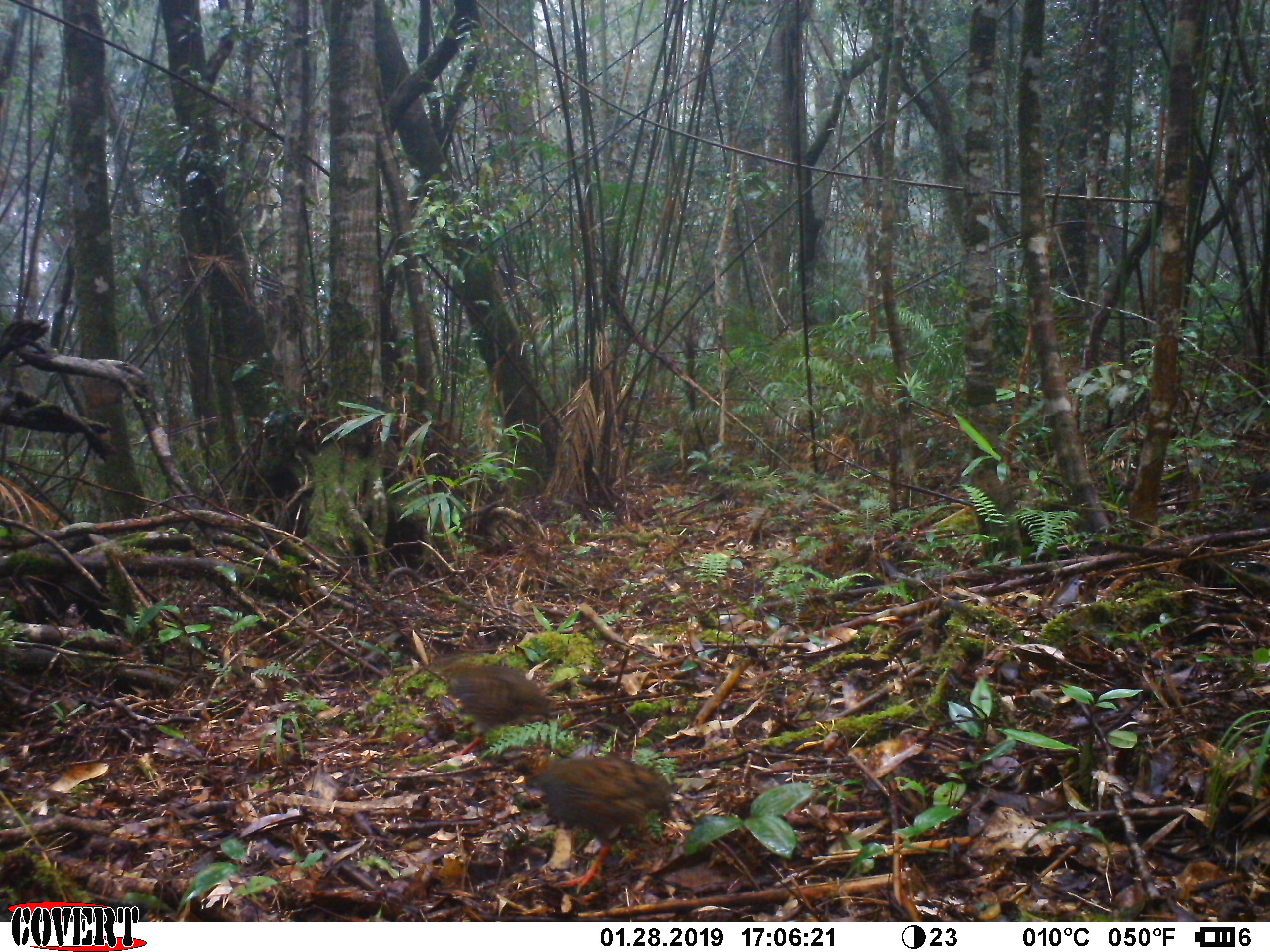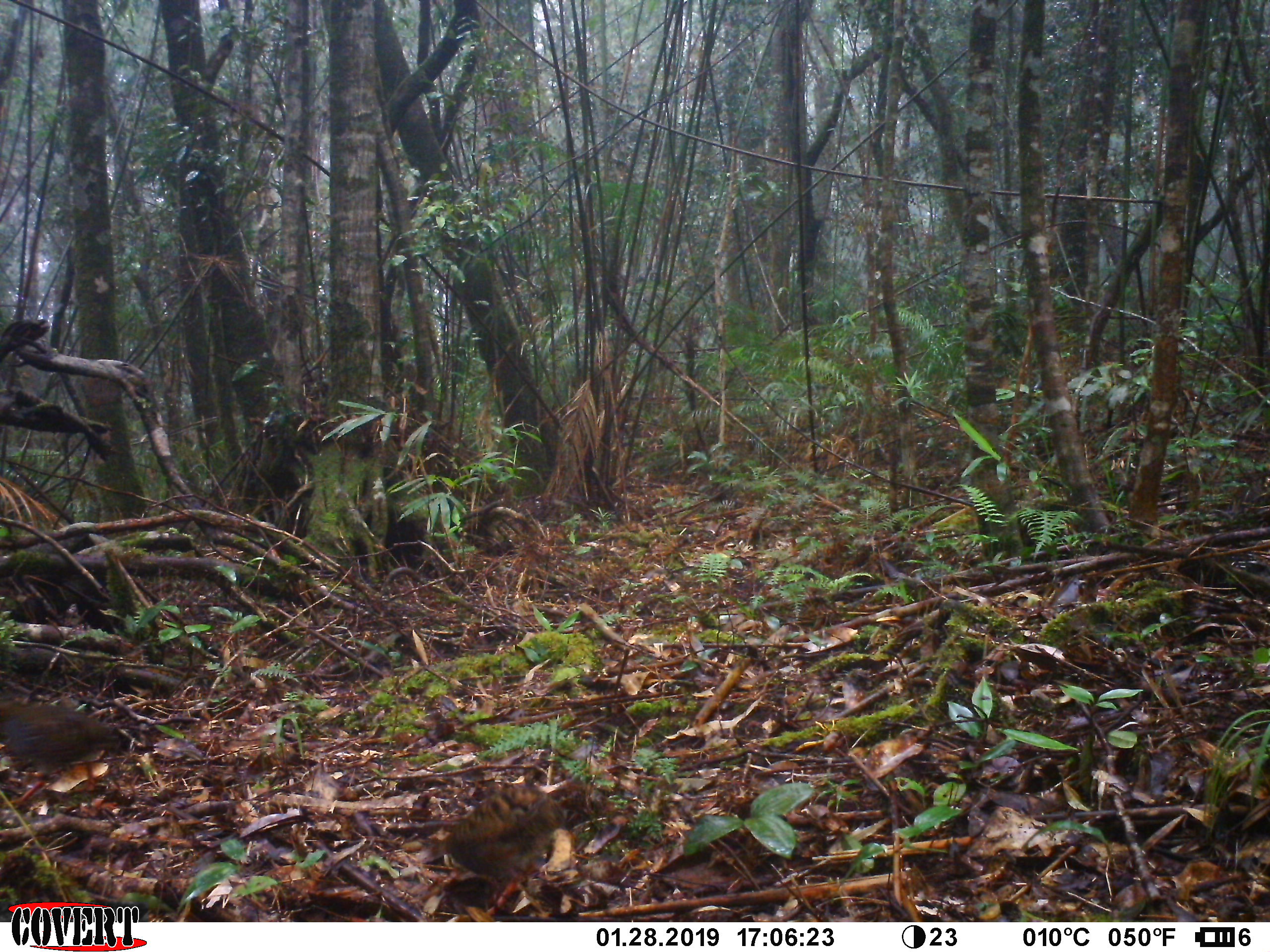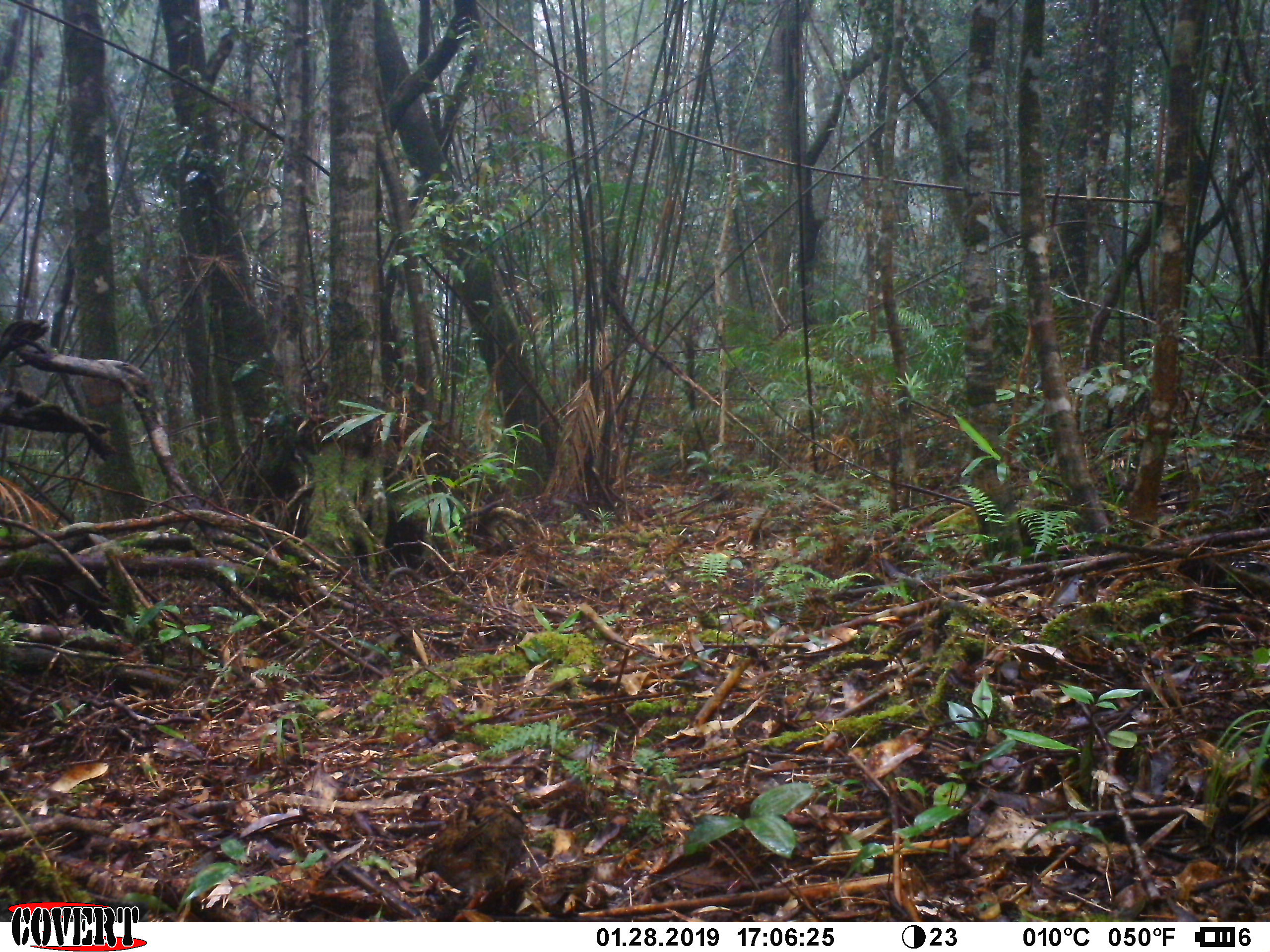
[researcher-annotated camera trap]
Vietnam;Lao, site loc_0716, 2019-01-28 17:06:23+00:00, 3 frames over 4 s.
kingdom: Animalia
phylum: Chordata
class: Aves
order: Galliformes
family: Phasianidae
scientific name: Phasianidae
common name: partridge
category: unidentified partridge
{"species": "unidentified partridge (partridge) (Phasianidae)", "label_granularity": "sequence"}